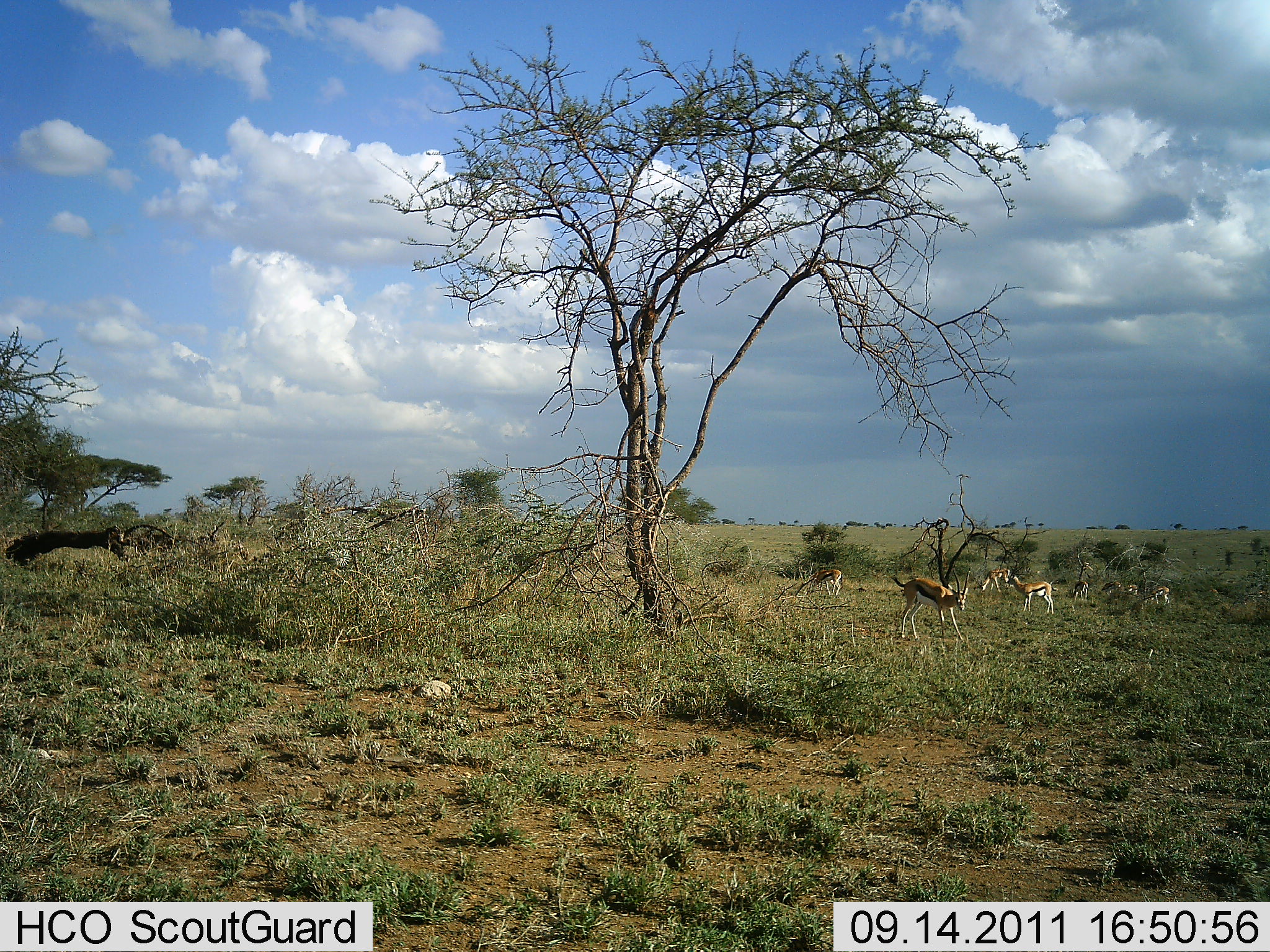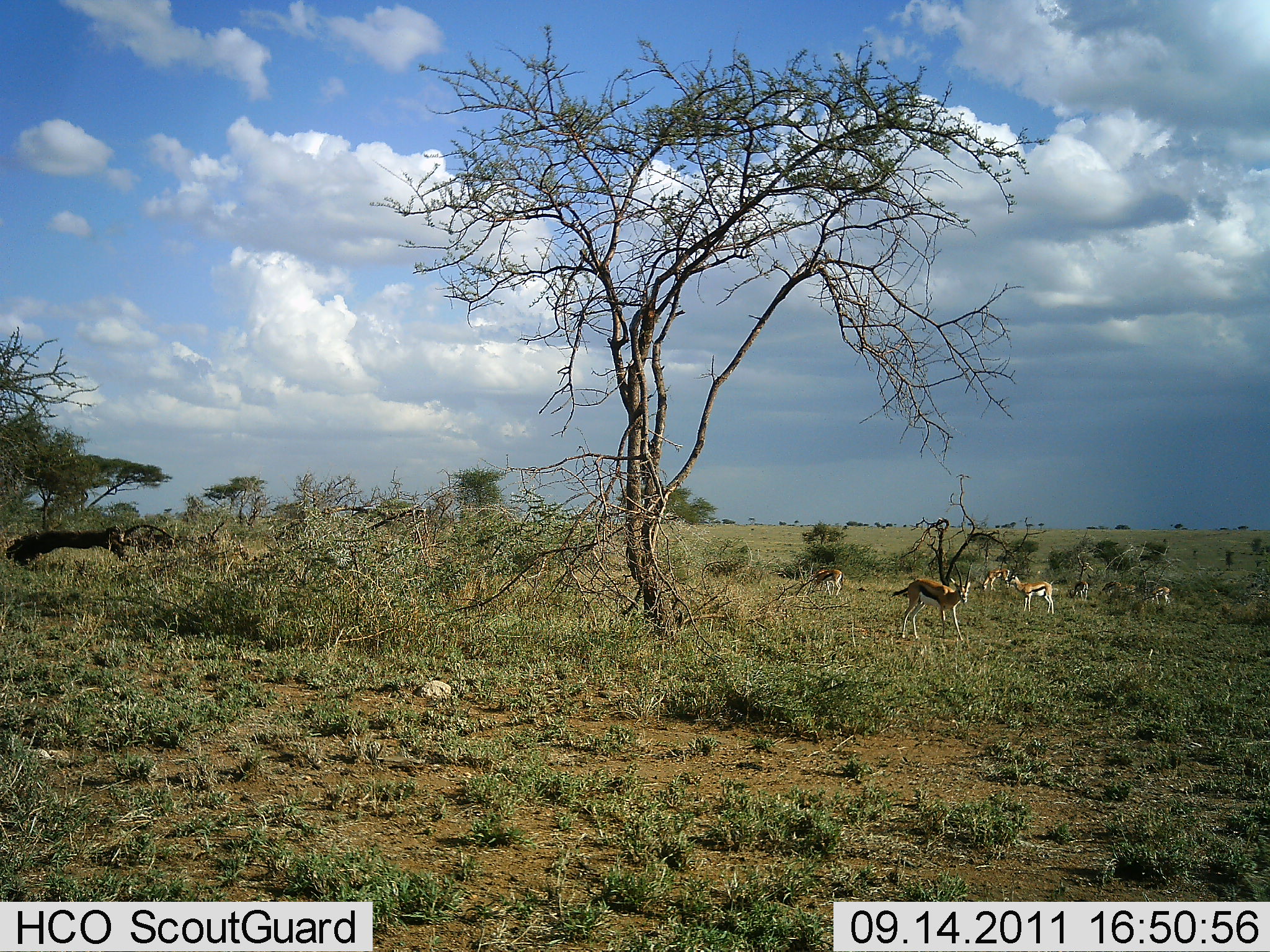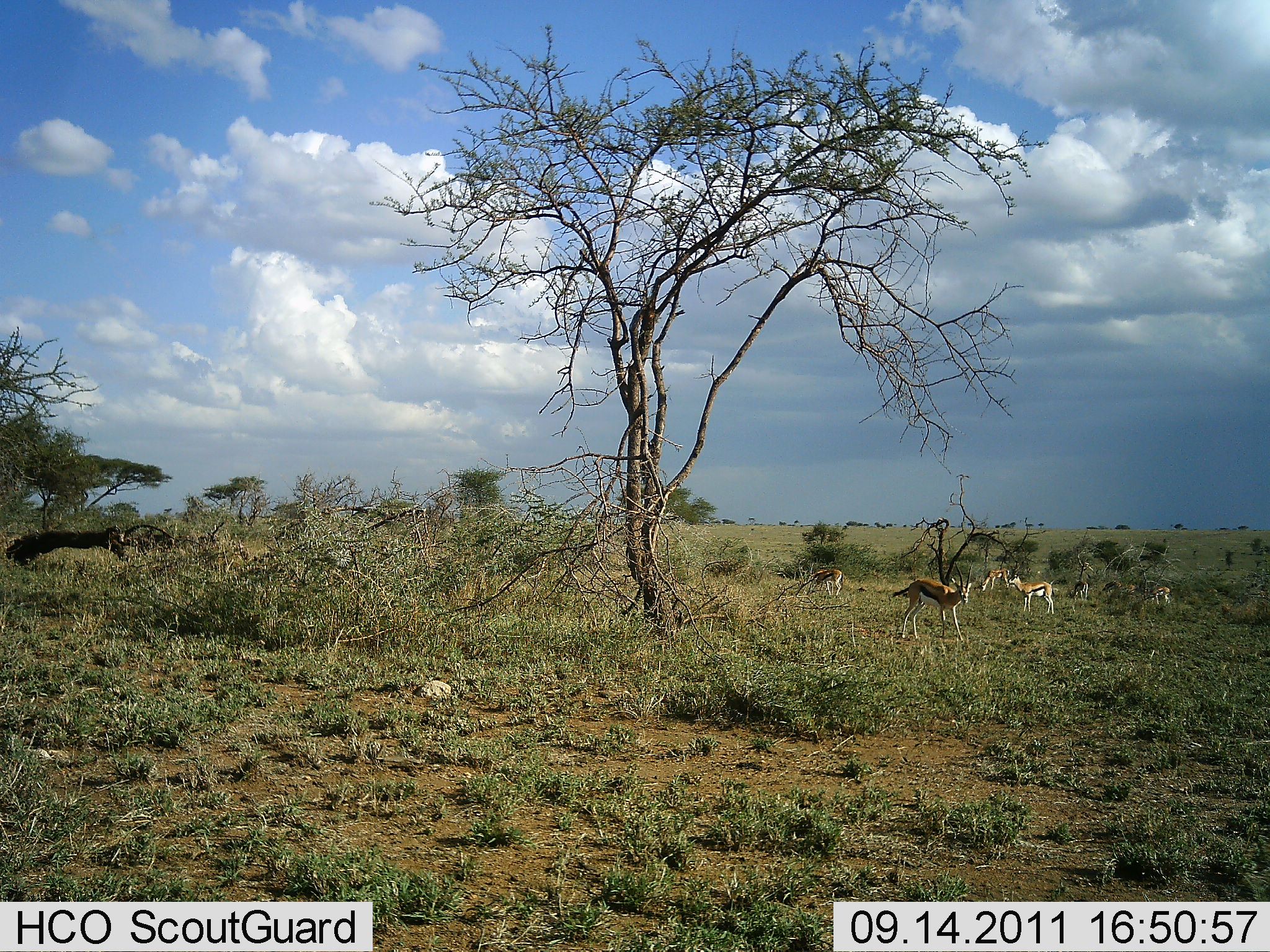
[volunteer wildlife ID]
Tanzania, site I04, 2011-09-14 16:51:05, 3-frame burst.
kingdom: Animalia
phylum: Chordata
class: Mammalia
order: Artiodactyla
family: Bovidae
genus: Eudorcas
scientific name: Eudorcas thomsonii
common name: thomson's gazelle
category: gazellethomsons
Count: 7.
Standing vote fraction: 87%.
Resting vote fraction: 0%.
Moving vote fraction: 7%.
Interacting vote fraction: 0%.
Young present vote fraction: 0%.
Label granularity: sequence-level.